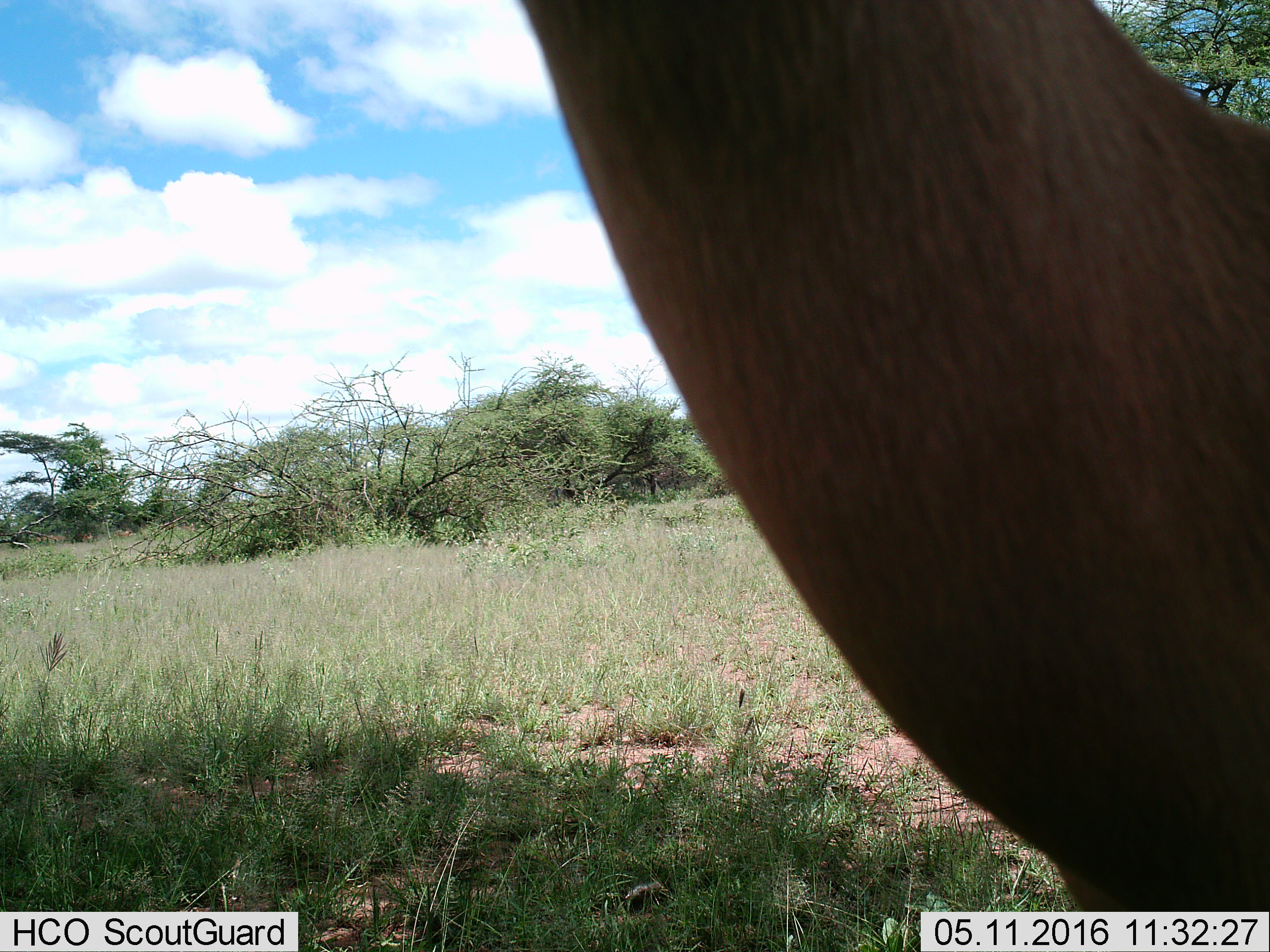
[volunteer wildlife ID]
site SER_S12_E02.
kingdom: Animalia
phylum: Chordata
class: Mammalia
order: Artiodactyla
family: Bovidae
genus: Aepyceros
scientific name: Aepyceros melampus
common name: impala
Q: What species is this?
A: Impala (Aepyceros melampus).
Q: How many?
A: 1.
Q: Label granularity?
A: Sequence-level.